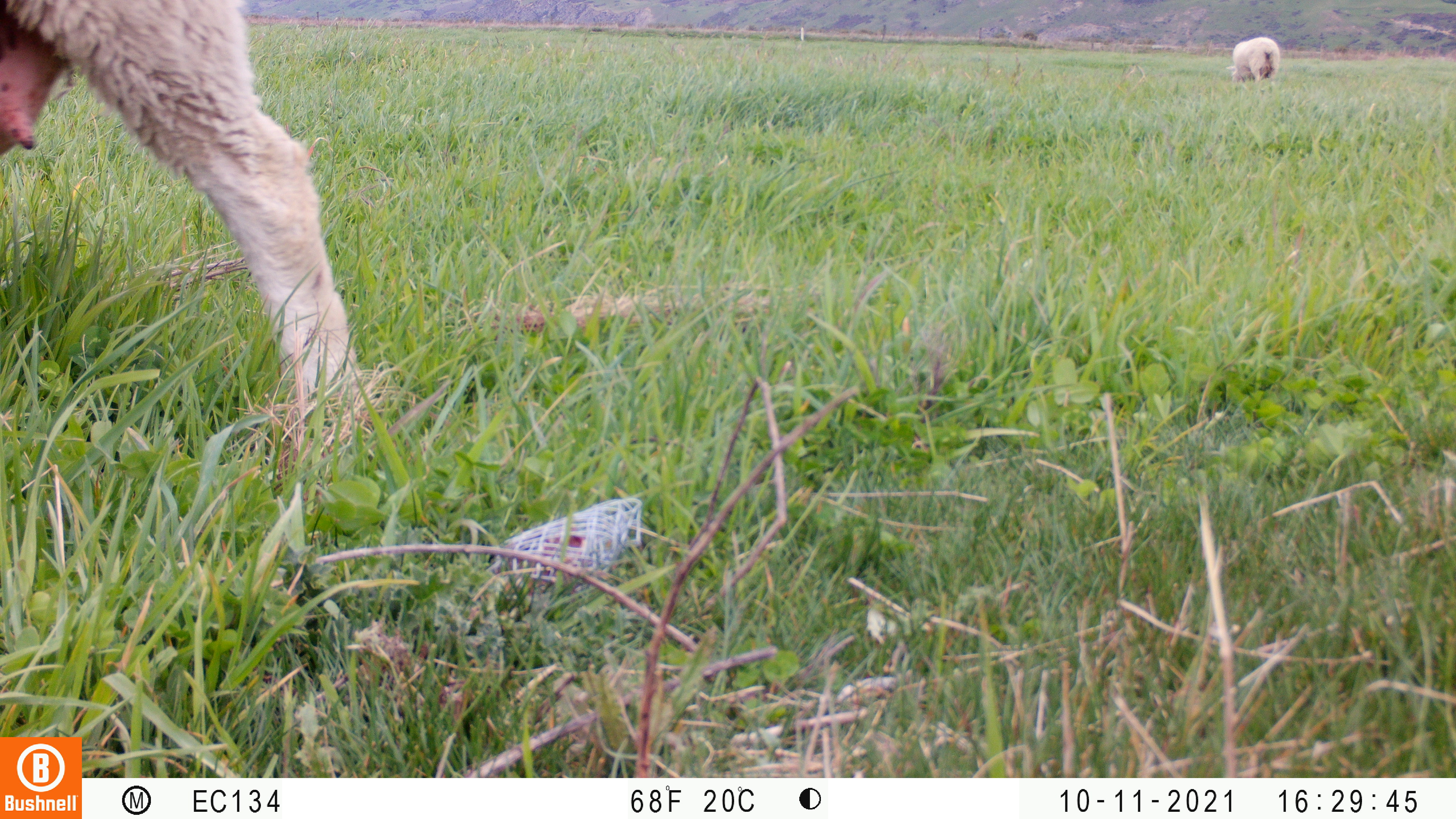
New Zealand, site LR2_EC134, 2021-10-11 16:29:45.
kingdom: Animalia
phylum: Chordata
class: Mammalia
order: Artiodactyla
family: Bovidae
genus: Bos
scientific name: Bos taurus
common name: domestic cow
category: cow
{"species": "cow (domestic cow) (Bos taurus)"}